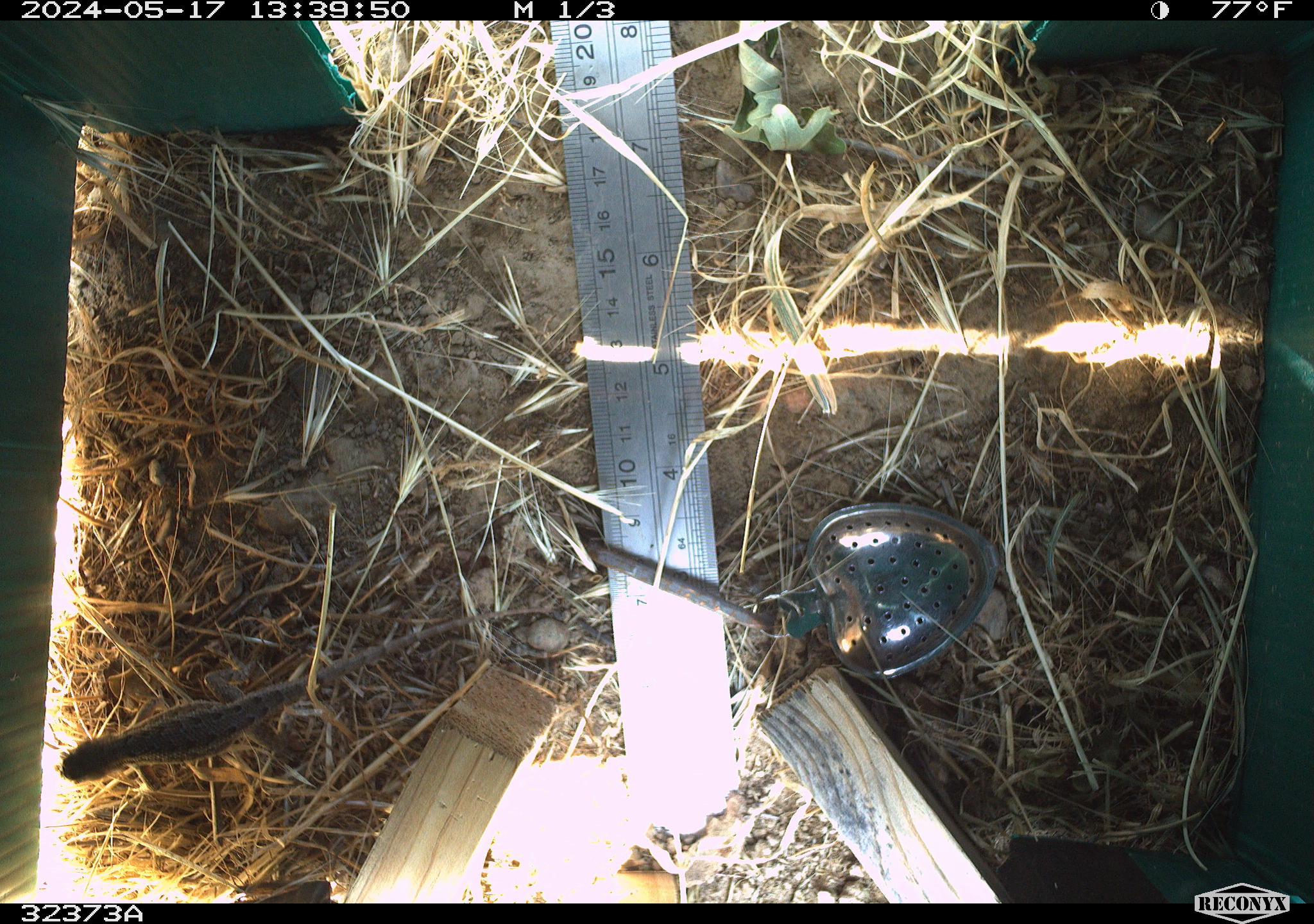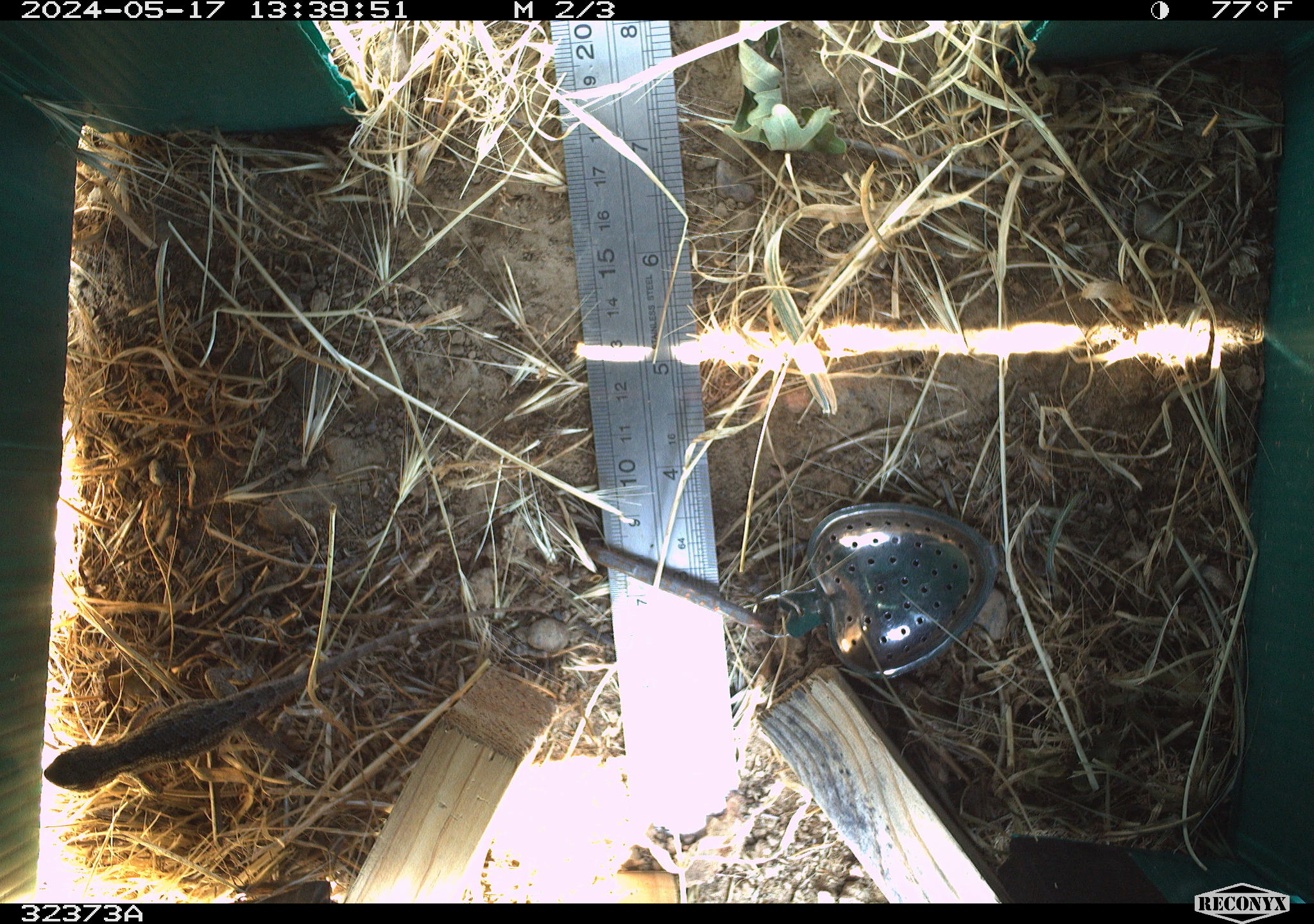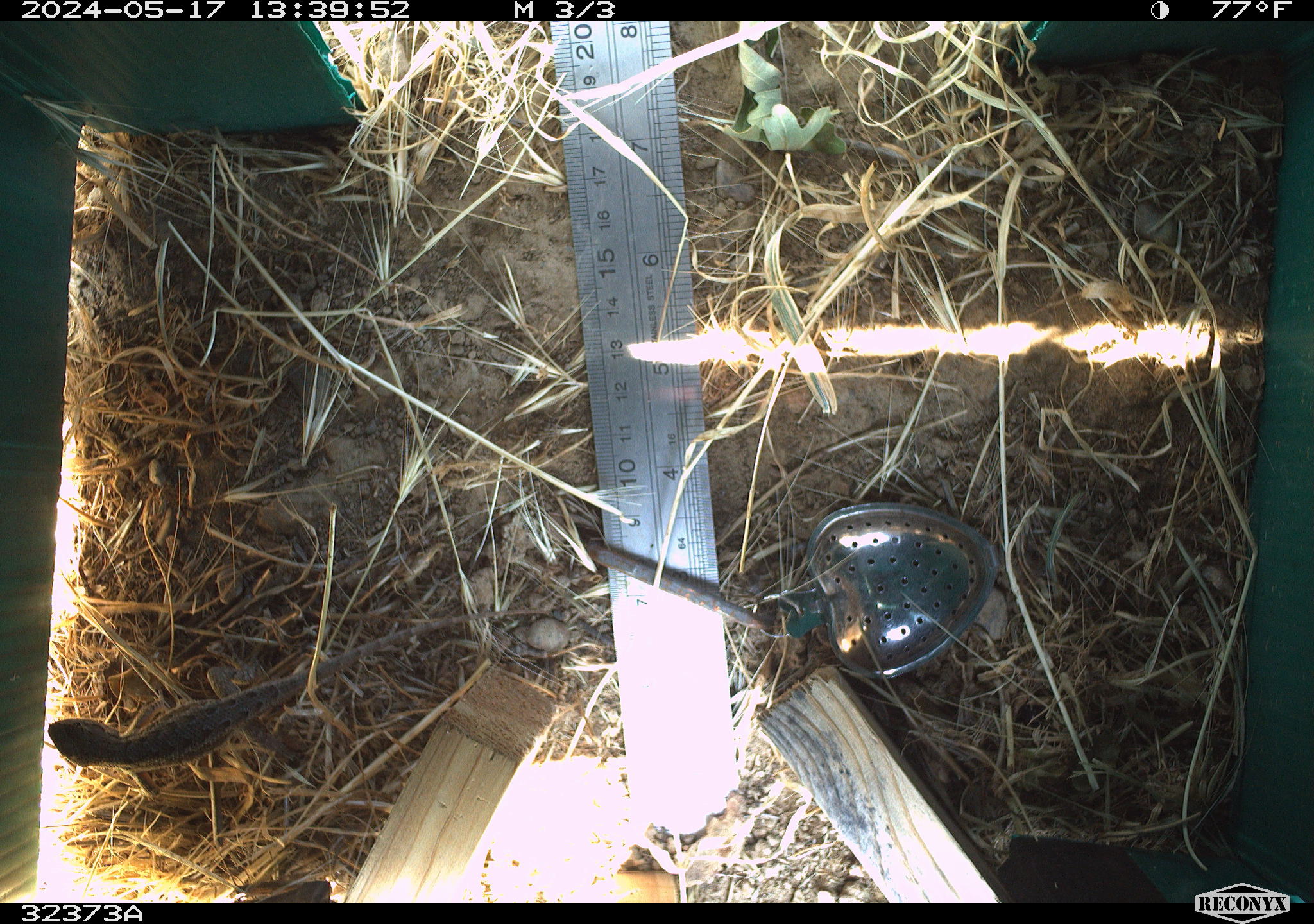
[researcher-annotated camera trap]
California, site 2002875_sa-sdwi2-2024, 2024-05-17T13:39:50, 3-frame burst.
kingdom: Animalia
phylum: Chordata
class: Reptilia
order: Squamata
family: Phrynosomatidae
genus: Sceloporus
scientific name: Sceloporus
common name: spiny lizards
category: sceloporus species